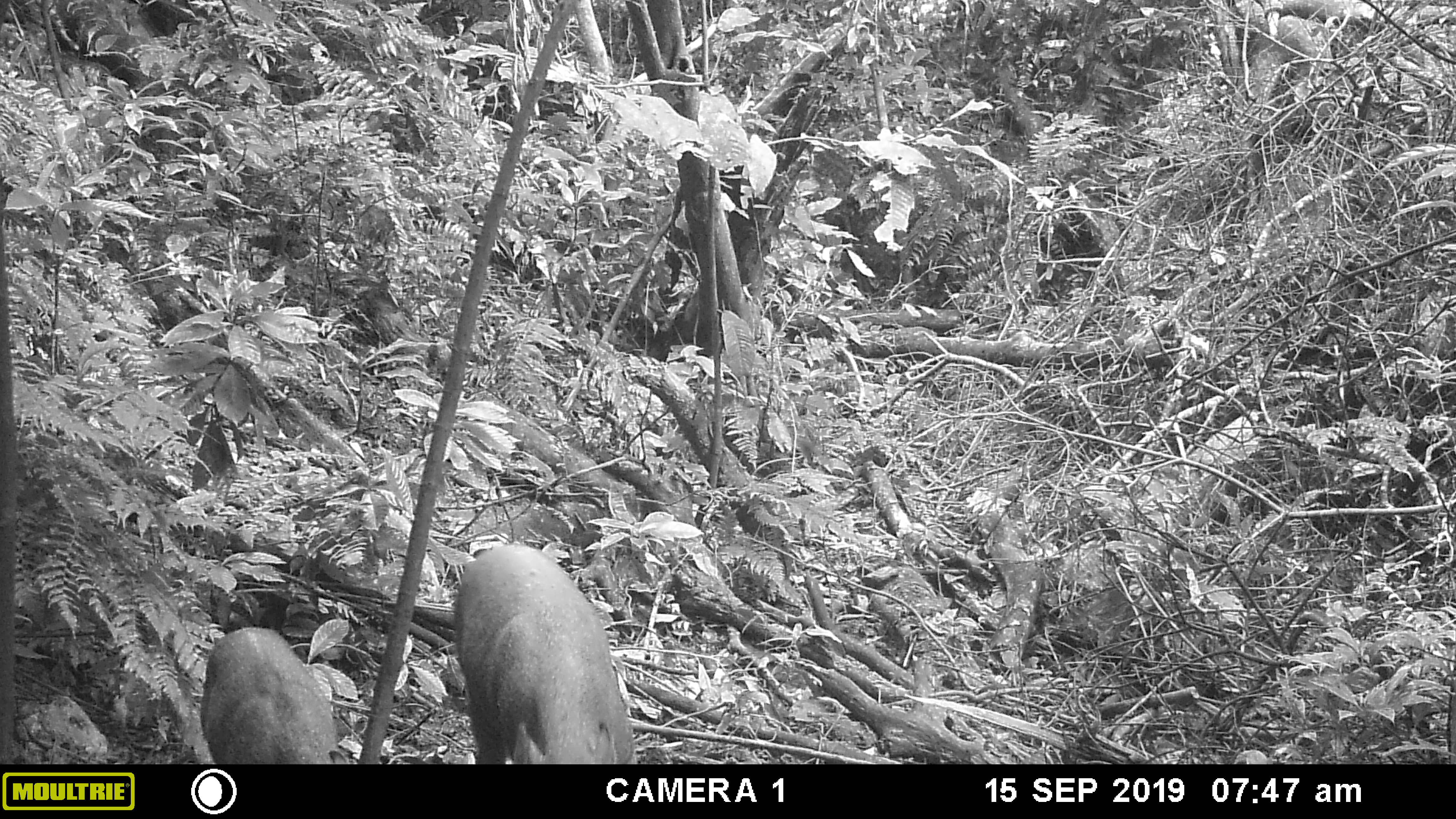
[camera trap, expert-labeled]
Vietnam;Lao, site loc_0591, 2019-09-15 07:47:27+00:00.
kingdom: Animalia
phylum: Chordata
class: Mammalia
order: Artiodactyla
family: Suidae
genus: Sus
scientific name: Sus scrofa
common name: eurasian wild pig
Eurasian wild pig (Sus scrofa). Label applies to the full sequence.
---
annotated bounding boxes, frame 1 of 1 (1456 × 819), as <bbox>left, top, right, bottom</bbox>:
eurasian wild pig: <bbox>452, 542, 639, 764</bbox>; <bbox>199, 625, 350, 764</bbox>